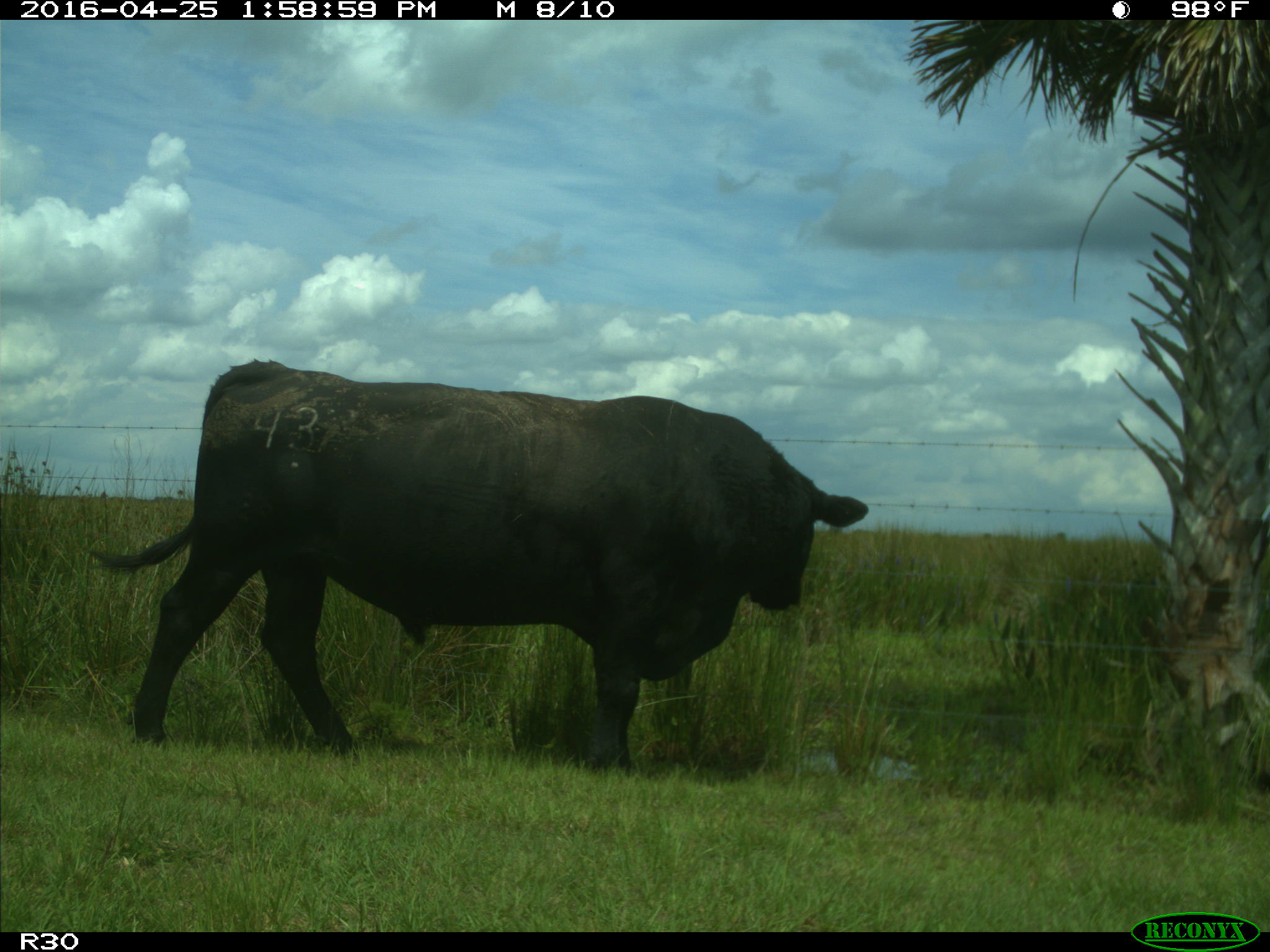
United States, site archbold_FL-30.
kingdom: Animalia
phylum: Chordata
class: Mammalia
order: Artiodactyla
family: Bovidae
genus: Bos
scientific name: Bos taurus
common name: domestic cow